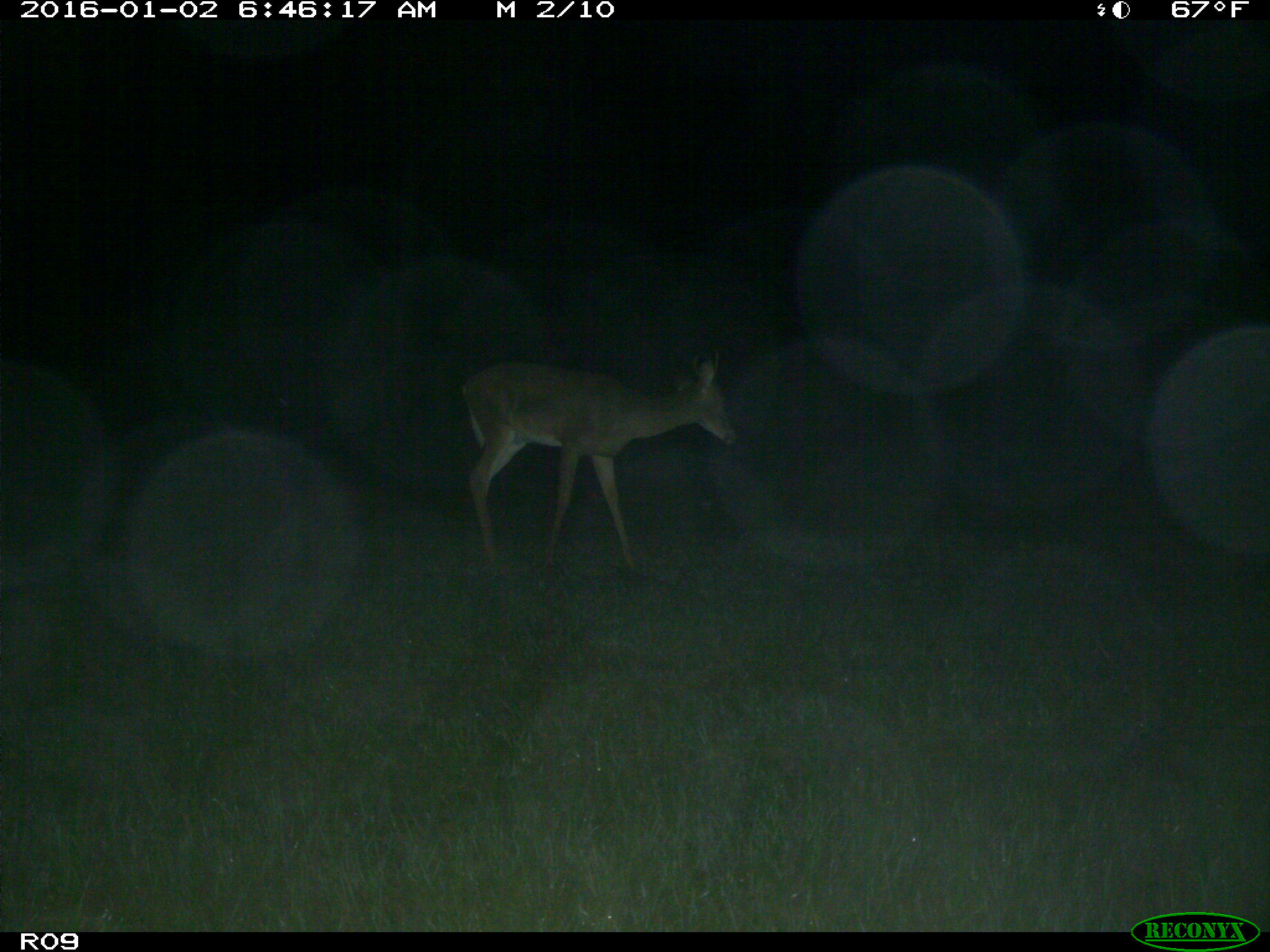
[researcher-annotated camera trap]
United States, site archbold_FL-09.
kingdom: Animalia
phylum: Chordata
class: Mammalia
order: Artiodactyla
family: Cervidae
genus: Odocoileus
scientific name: Odocoileus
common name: deer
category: unidentified deer